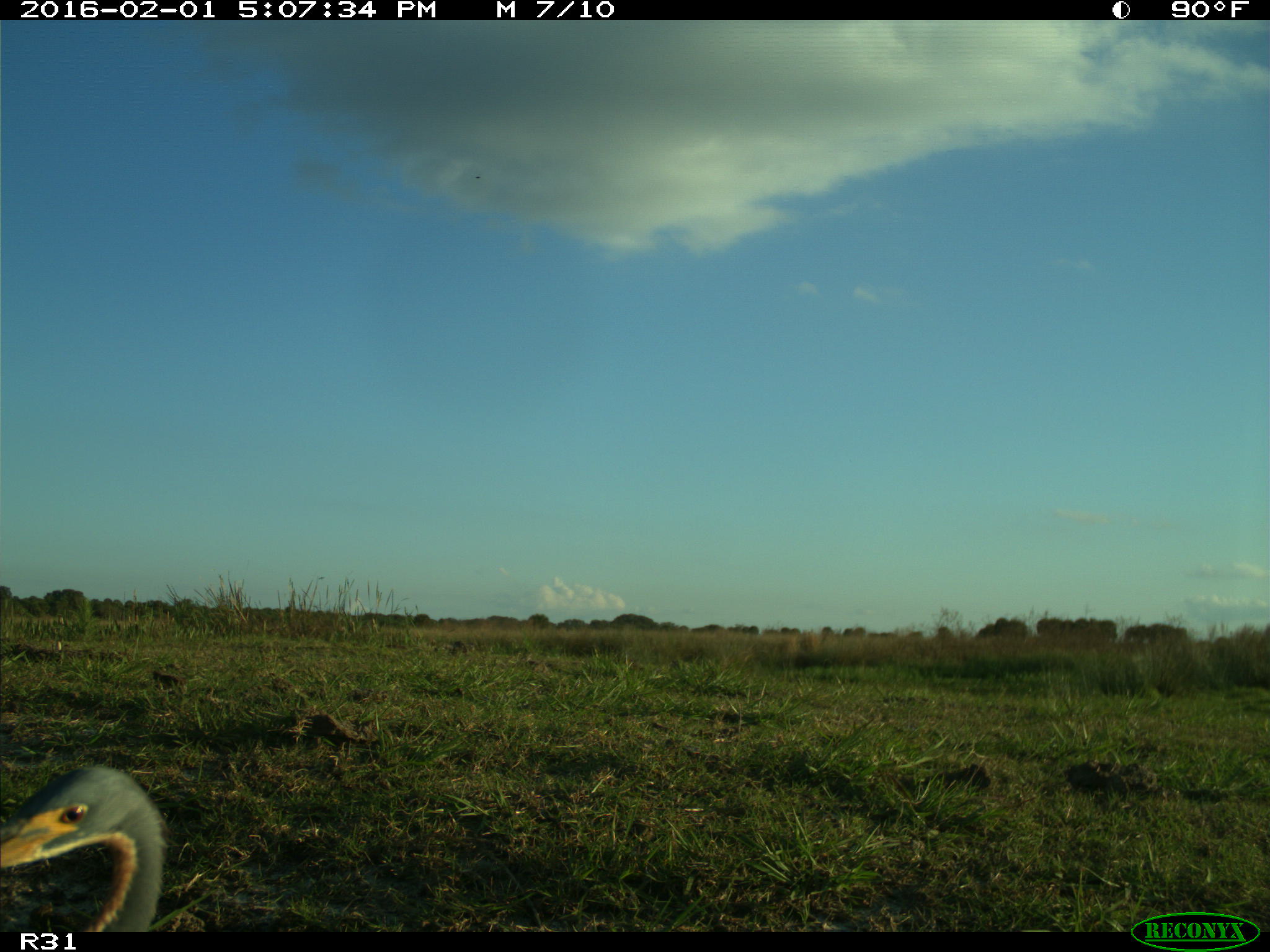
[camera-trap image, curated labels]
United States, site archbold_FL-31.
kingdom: Animalia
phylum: Chordata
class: Aves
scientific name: Aves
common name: birds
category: unidentified bird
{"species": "unidentified bird (birds) (Aves)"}